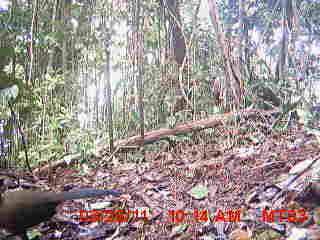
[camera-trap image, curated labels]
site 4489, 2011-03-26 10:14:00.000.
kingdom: Animalia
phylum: Chordata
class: Aves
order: Cuculiformes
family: Cuculidae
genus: Coua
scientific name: Coua serriana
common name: red-breasted coua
Coua serriana (red-breasted coua), count 1.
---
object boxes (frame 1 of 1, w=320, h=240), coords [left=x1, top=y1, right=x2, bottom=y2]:
coua serriana: [left=0, top=188, right=122, bottom=240]